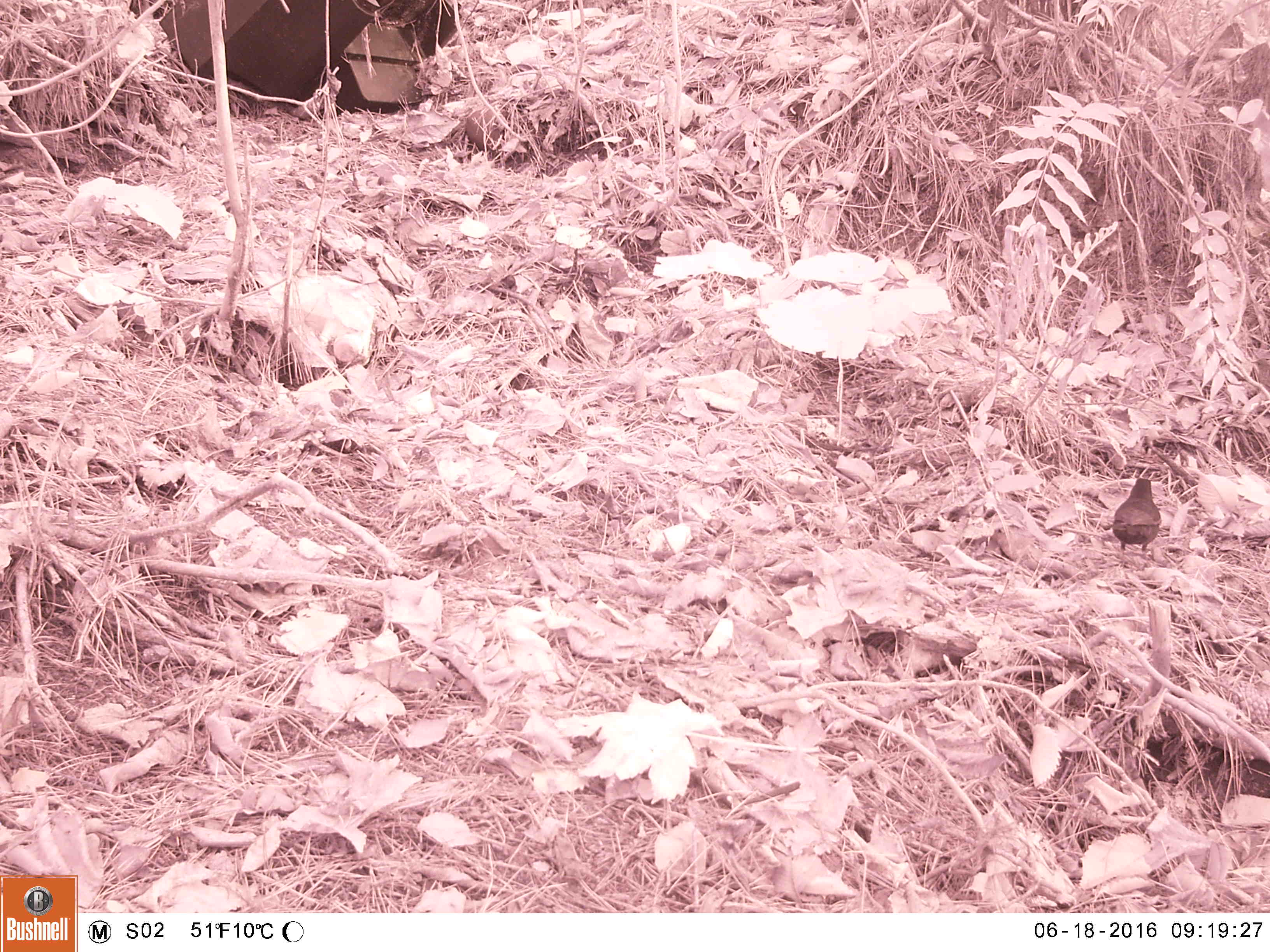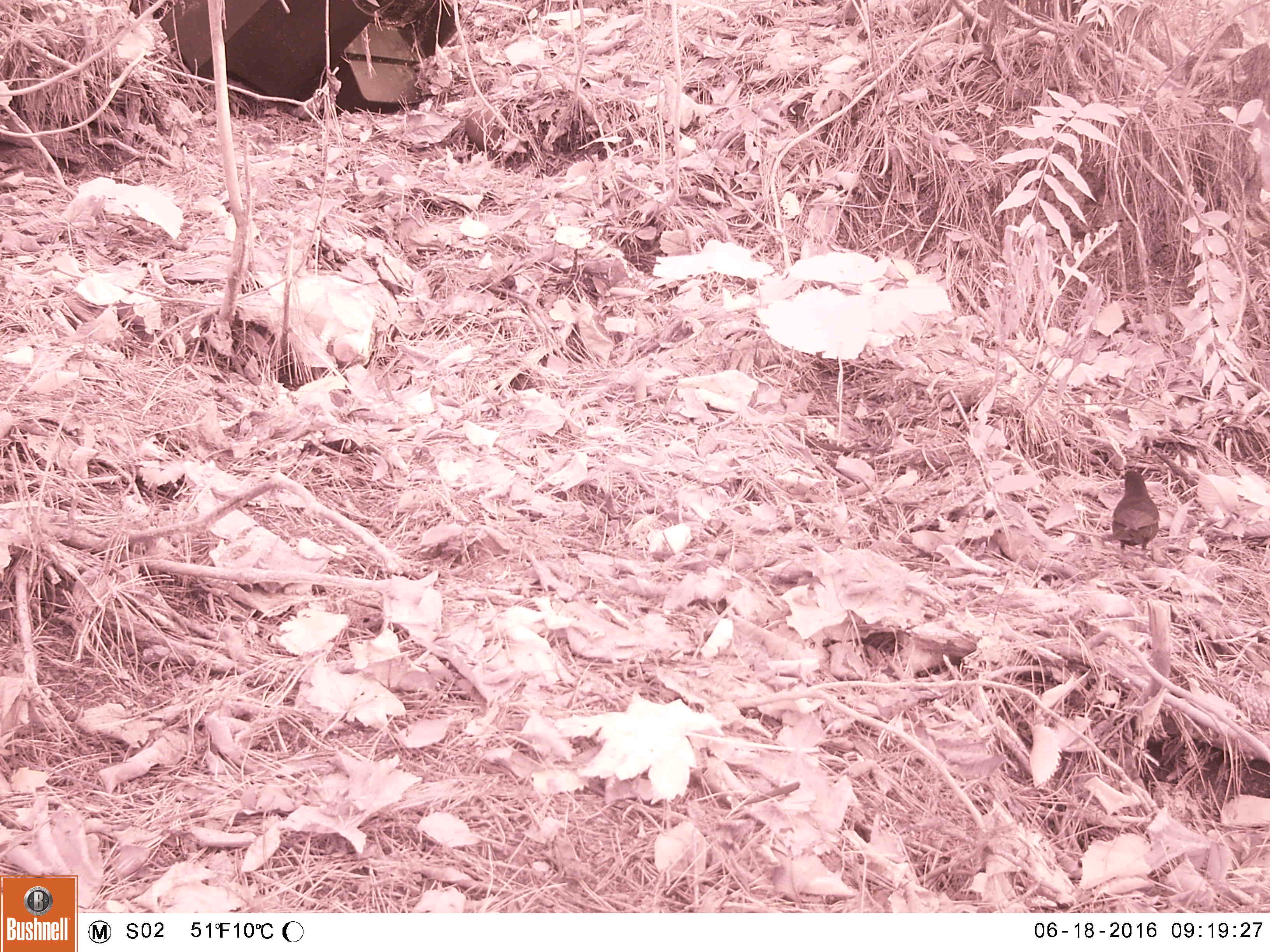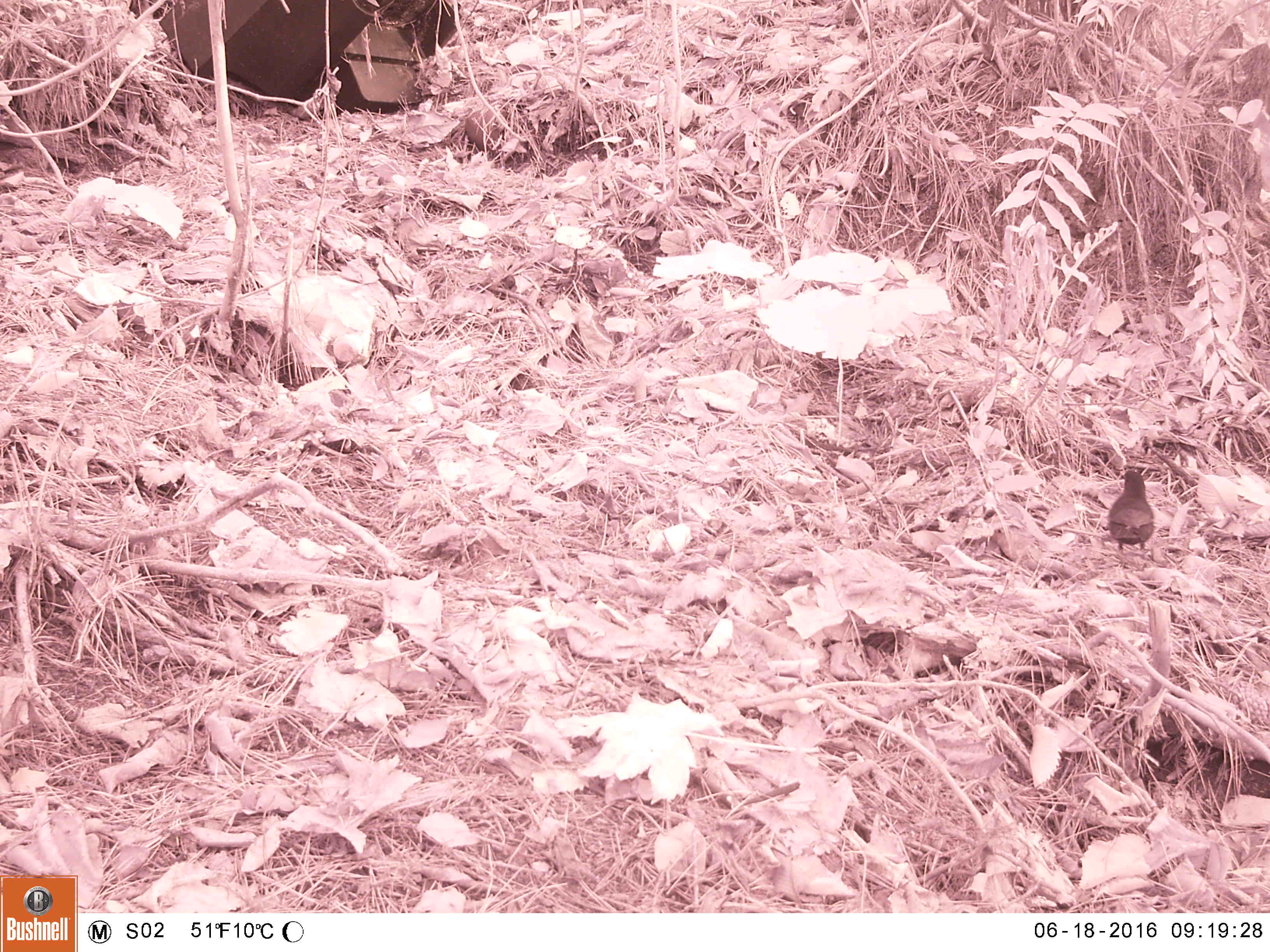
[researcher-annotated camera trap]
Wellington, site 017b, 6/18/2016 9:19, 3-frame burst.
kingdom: Animalia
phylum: Chordata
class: Aves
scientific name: Aves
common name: bird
Bird (Aves).